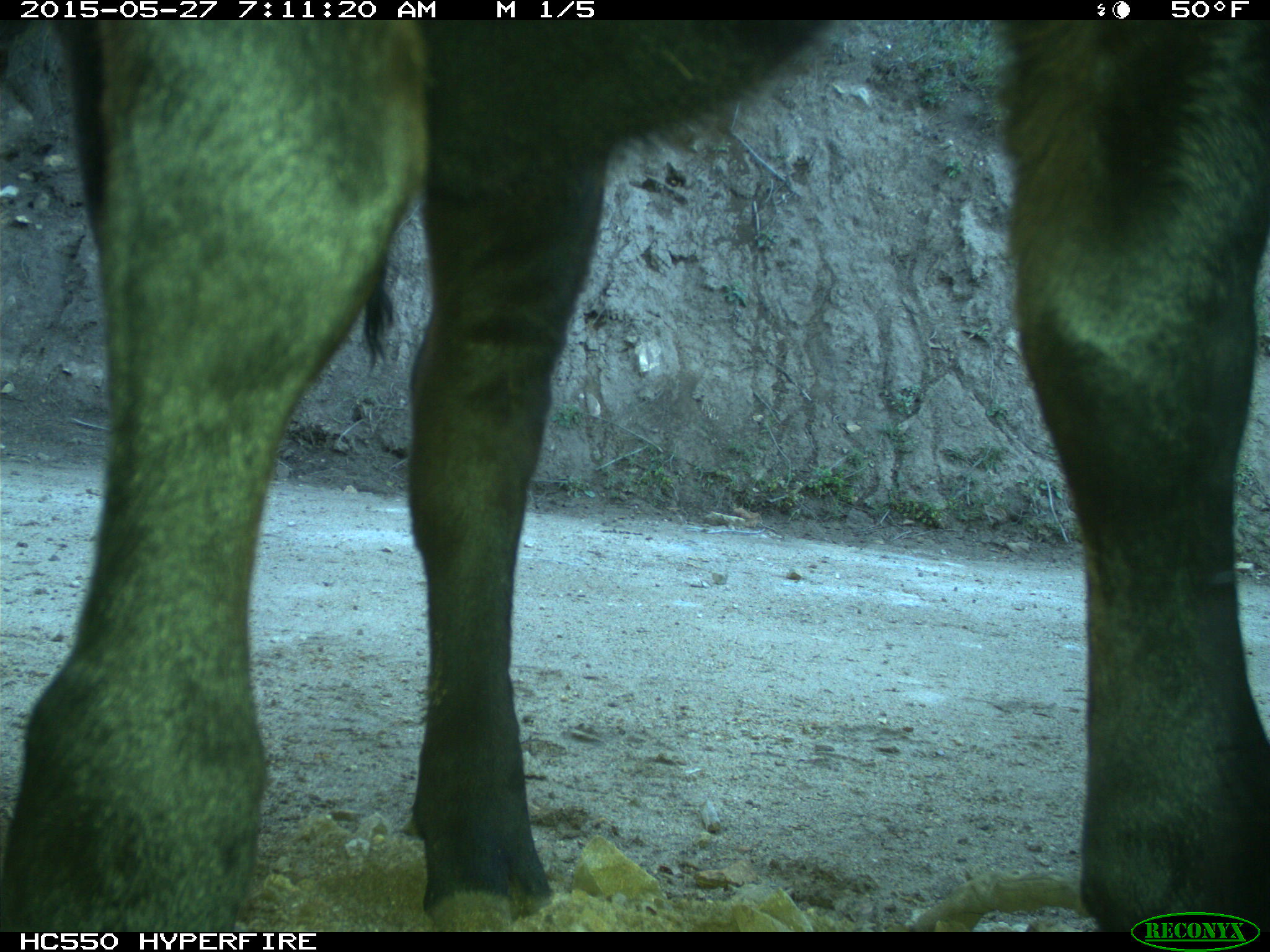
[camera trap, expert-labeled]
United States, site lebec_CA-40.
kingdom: Animalia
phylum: Chordata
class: Mammalia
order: Artiodactyla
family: Bovidae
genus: Bos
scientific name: Bos taurus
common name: domestic cow